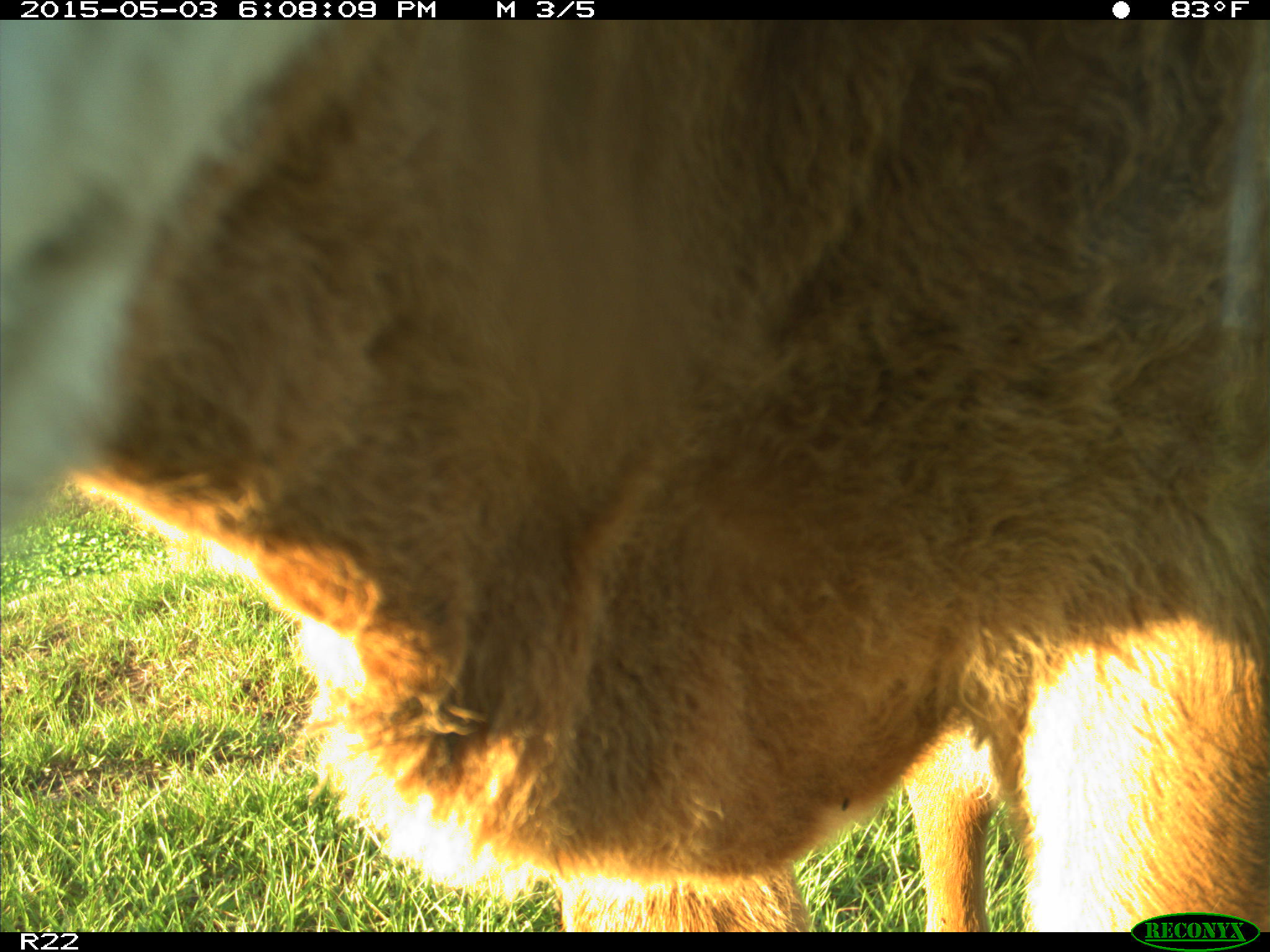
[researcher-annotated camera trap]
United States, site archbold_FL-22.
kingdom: Animalia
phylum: Chordata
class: Mammalia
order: Artiodactyla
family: Bovidae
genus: Bos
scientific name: Bos taurus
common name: domestic cow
Bos taurus (domestic cow).